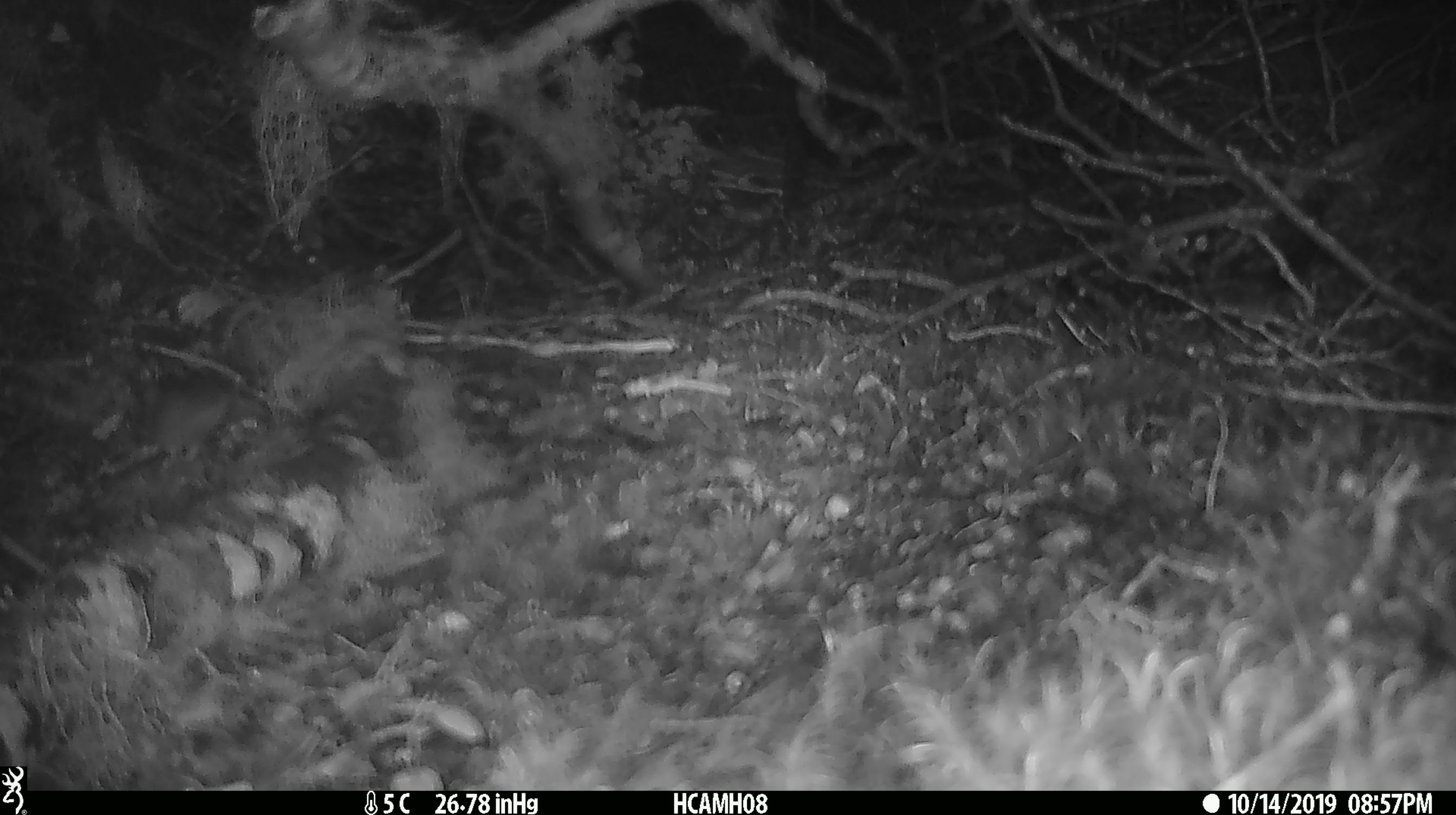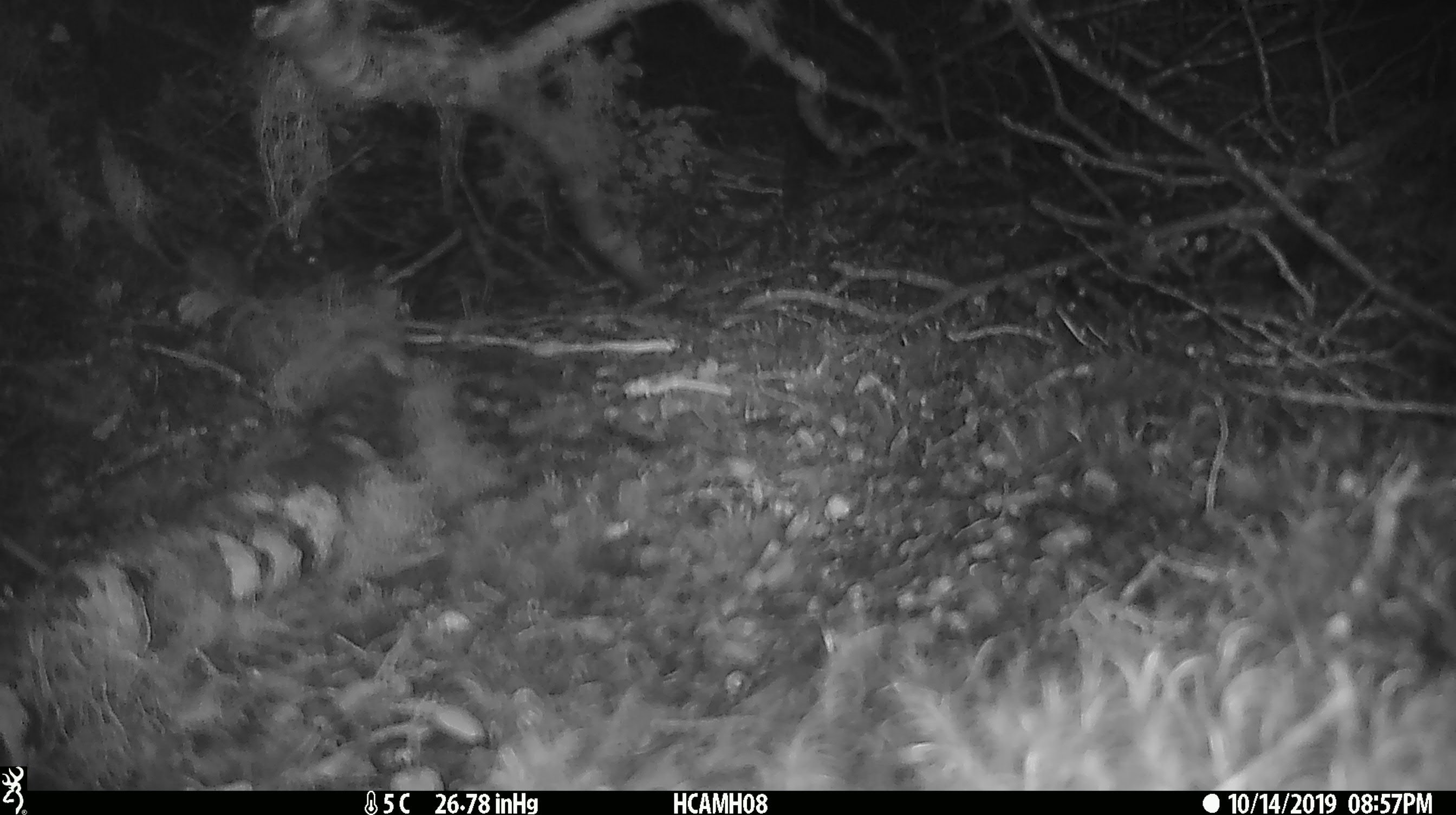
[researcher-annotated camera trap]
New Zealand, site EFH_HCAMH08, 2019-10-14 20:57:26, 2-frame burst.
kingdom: Animalia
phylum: Chordata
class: Mammalia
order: Rodentia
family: Muridae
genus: Mus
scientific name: Mus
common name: mouse